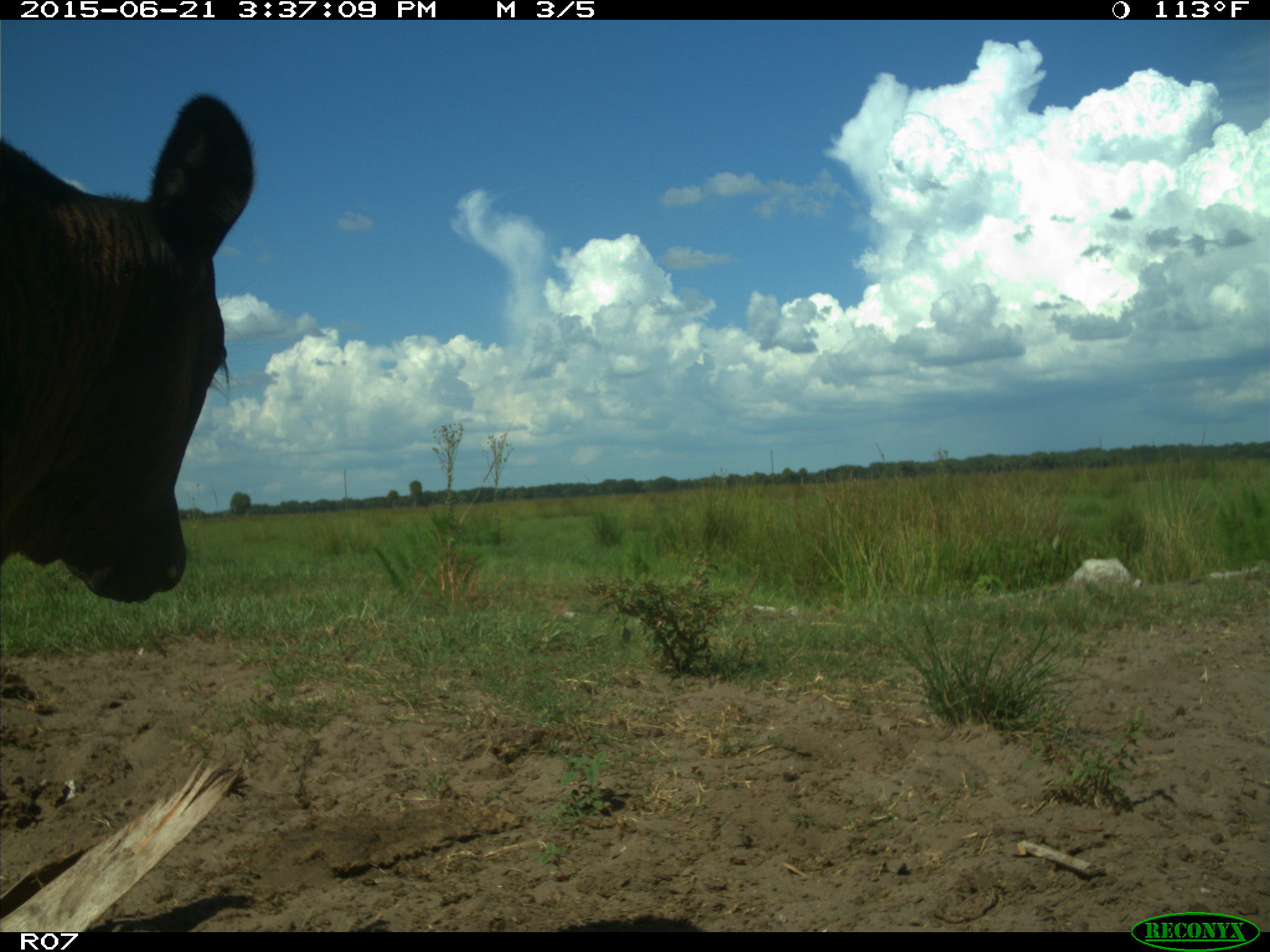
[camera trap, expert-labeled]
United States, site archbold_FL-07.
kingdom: Animalia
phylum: Chordata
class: Mammalia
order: Artiodactyla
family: Bovidae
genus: Bos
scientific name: Bos taurus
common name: domestic cow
Bos taurus (domestic cow).